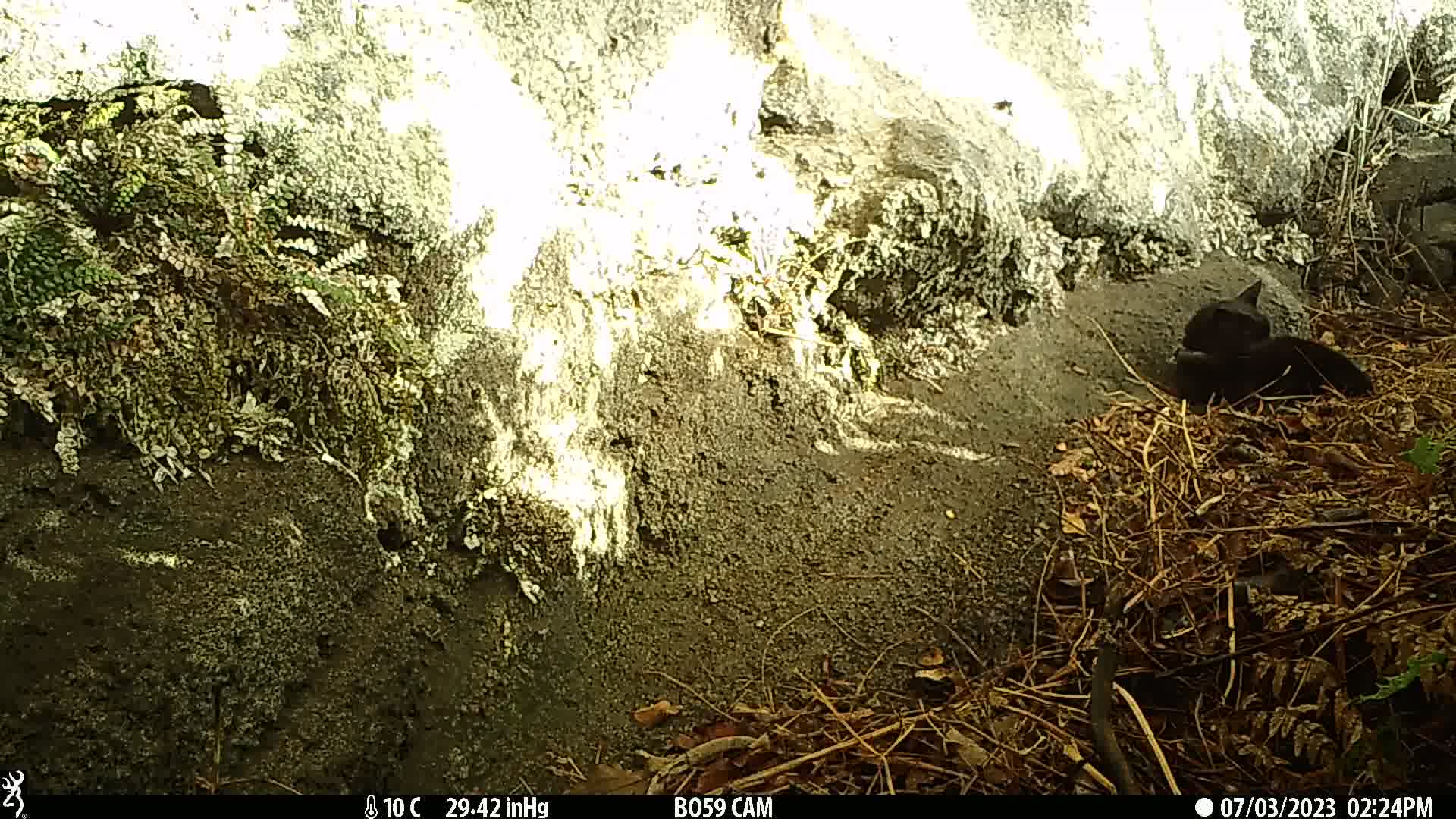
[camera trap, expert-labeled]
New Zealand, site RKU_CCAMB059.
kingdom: Animalia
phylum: Chordata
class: Mammalia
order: Carnivora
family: Felidae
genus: Felis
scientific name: Felis catus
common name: domestic cat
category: cat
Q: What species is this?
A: Cat (domestic cat) (Felis catus).